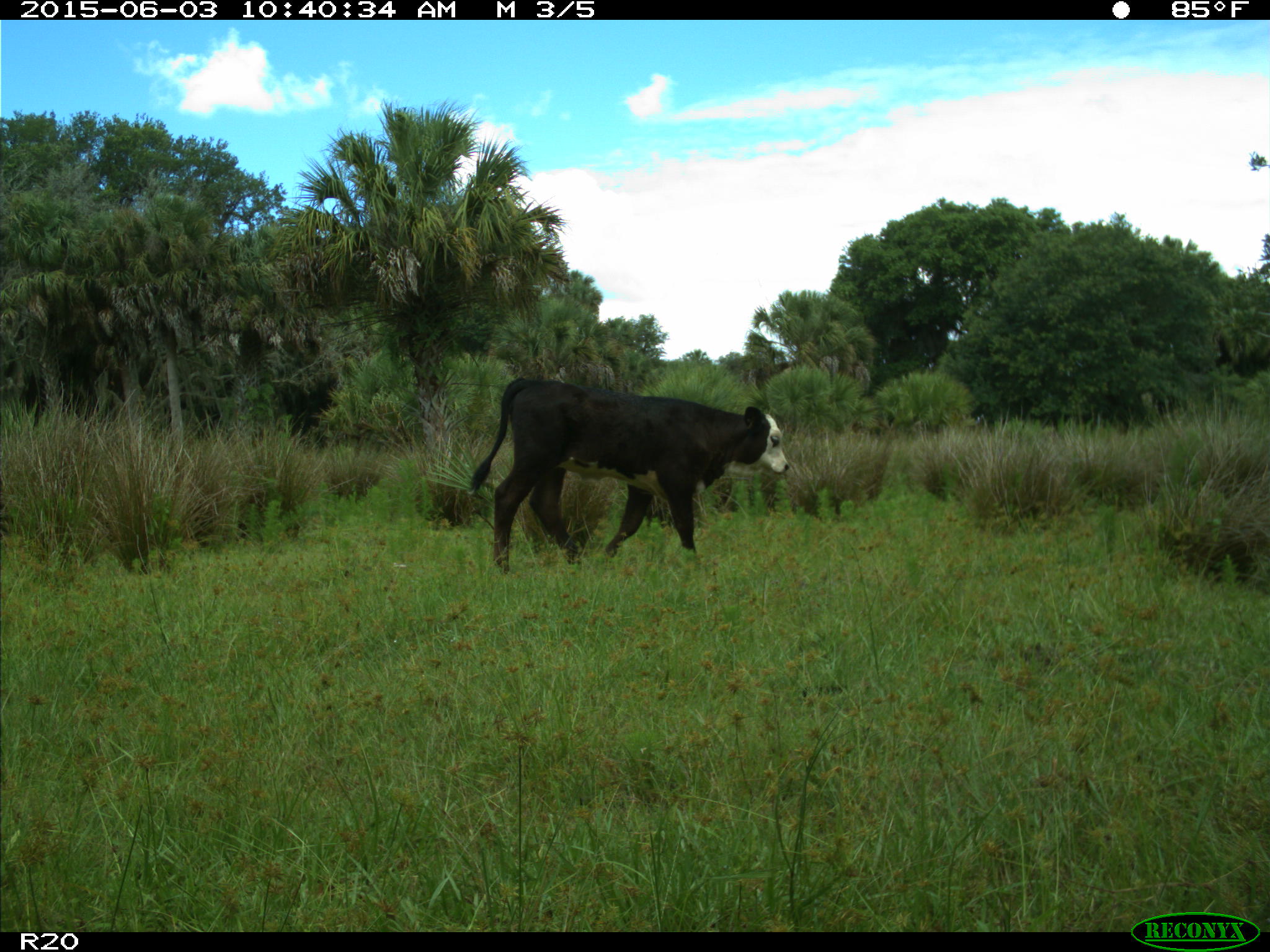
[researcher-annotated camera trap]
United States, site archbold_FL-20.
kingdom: Animalia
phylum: Chordata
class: Mammalia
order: Artiodactyla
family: Bovidae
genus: Bos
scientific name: Bos taurus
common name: domestic cow